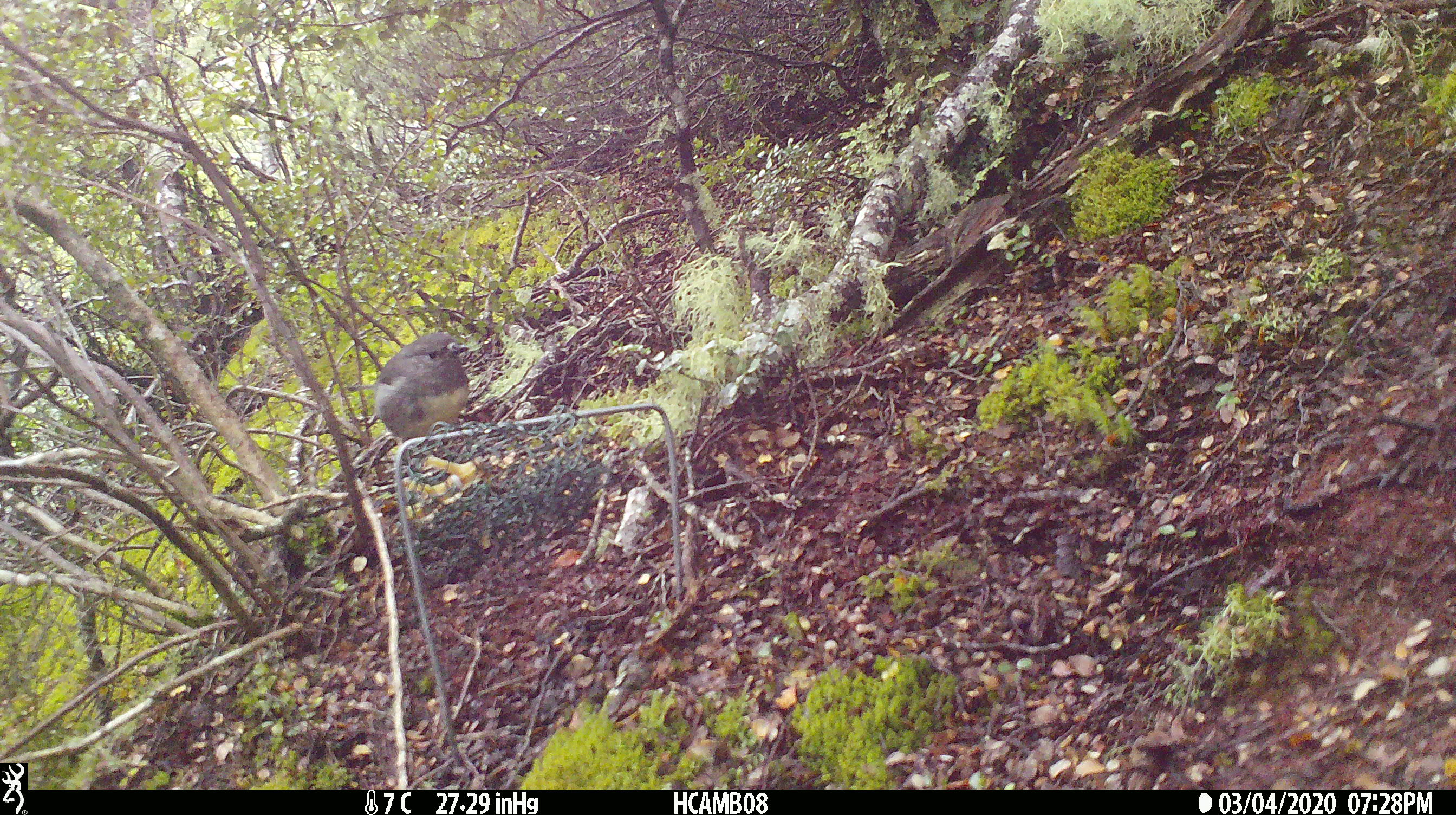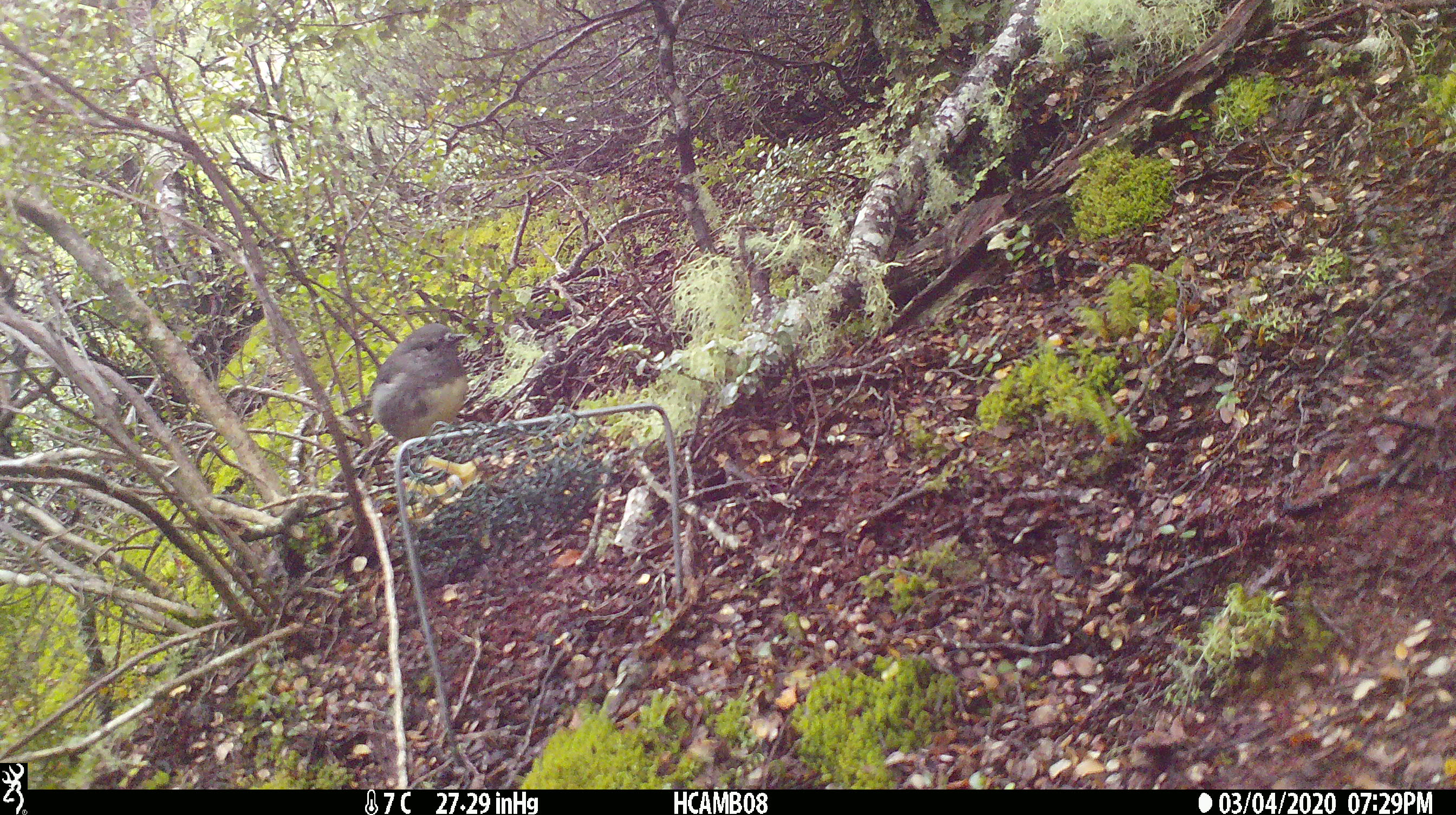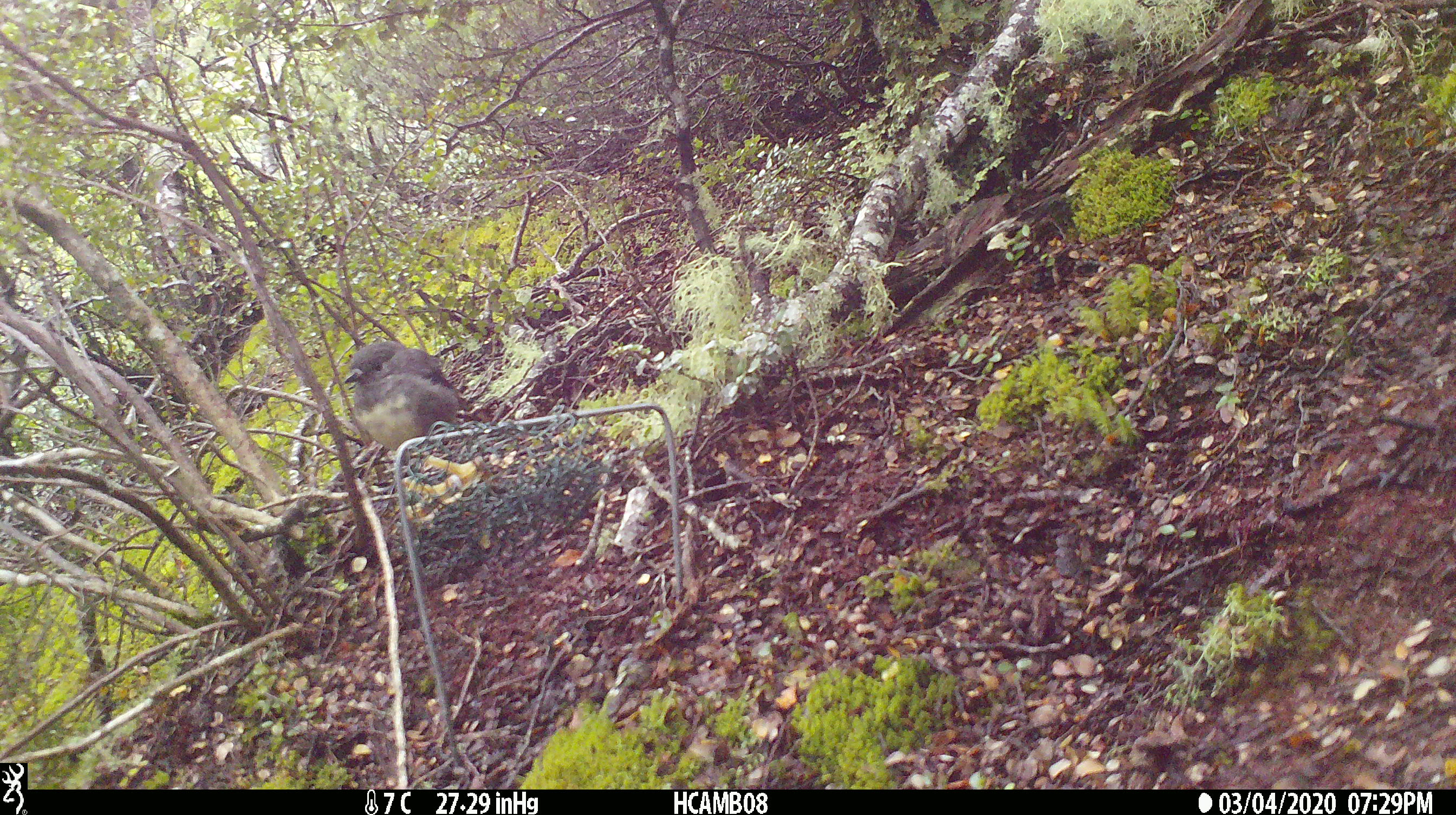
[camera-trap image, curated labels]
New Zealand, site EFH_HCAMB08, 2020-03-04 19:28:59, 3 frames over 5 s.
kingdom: Animalia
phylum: Chordata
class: Aves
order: Passeriformes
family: Petroicidae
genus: Petroica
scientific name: Petroica australis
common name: new zealand robin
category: robin